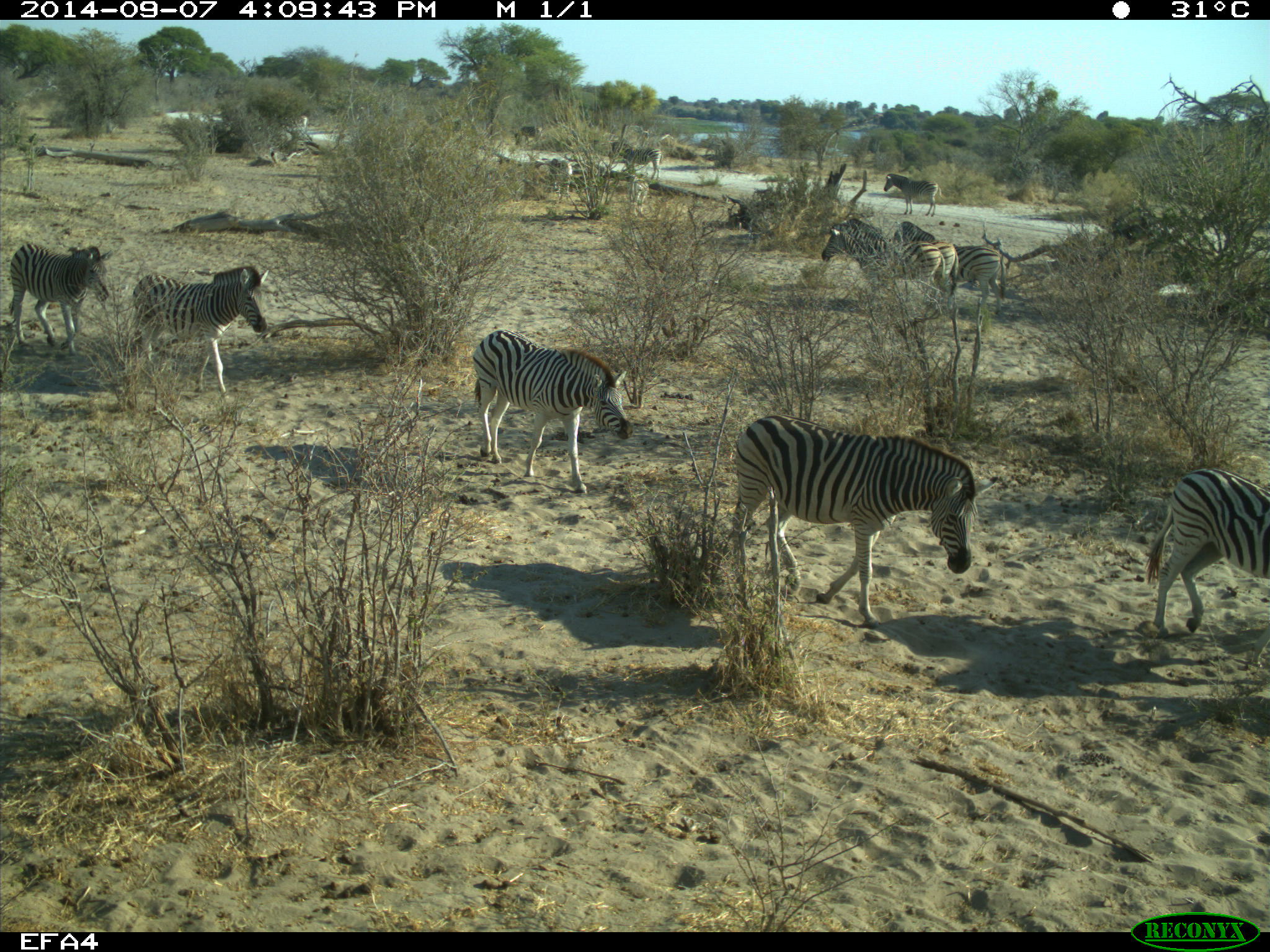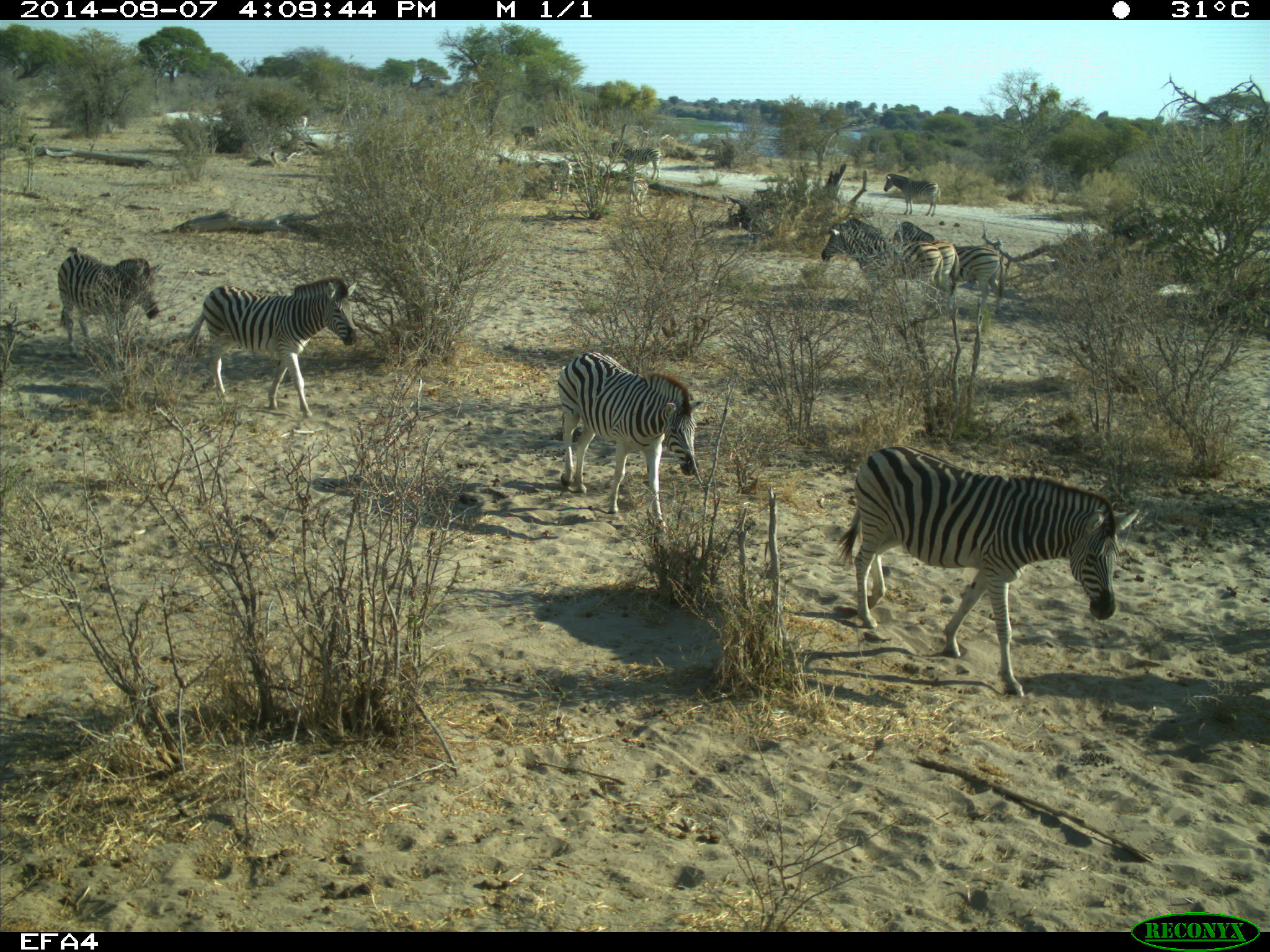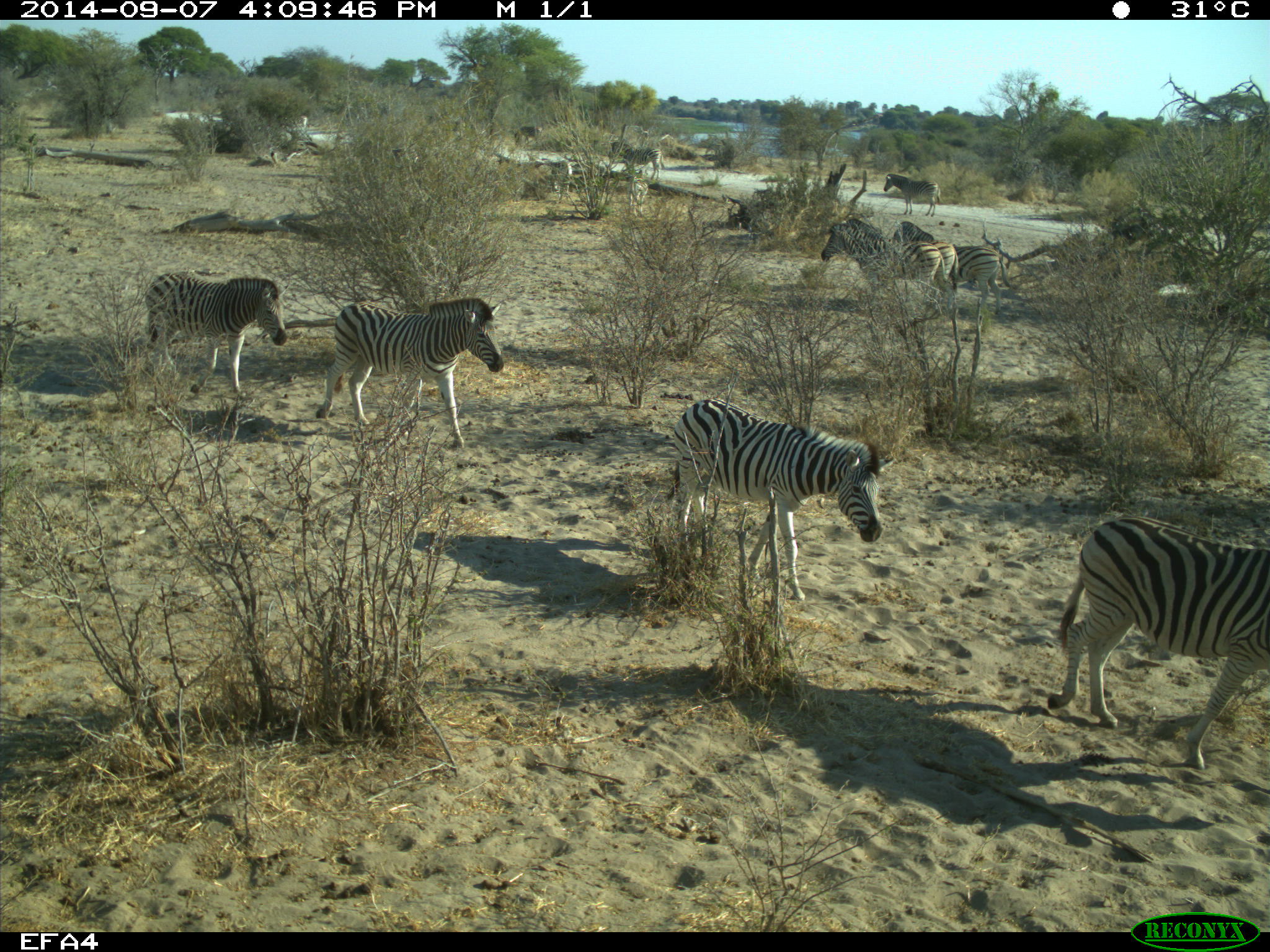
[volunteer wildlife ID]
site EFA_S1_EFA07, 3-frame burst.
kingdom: Animalia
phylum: Chordata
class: Mammalia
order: Perissodactyla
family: Equidae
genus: Equus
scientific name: Equus quagga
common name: plains zebra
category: zebraplains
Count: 11-50.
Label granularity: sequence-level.